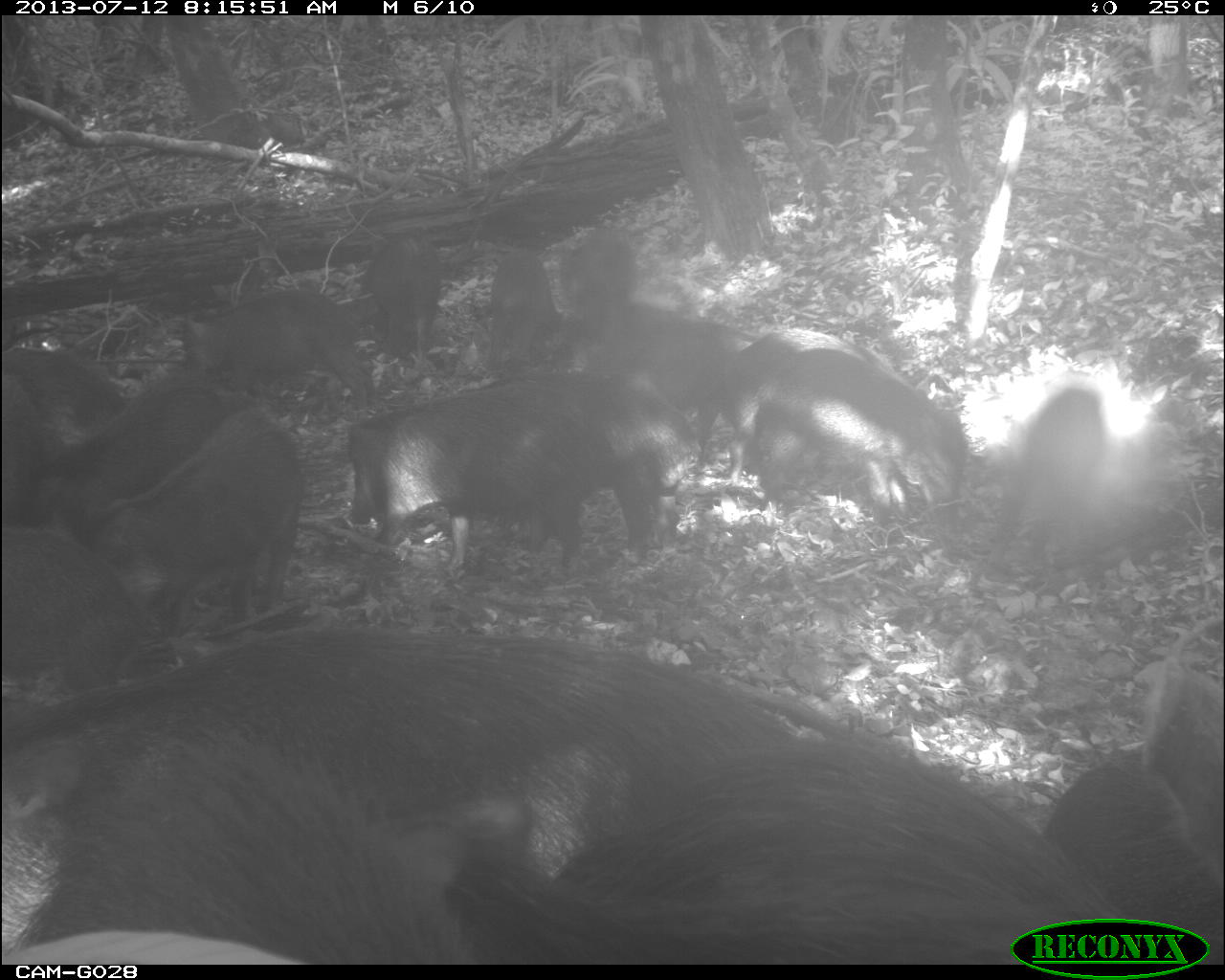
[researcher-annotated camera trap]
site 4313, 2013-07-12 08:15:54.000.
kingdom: Animalia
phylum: Chordata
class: Mammalia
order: Artiodactyla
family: Tayassuidae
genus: Tayassu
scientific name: Tayassu pecari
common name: white-lipped peccary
Tayassu pecari (white-lipped peccary), count 20.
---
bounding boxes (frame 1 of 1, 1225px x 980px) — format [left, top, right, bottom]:
tayassu pecari: [17, 626, 794, 963]; [446, 744, 1128, 965]; [349, 373, 696, 554]; [90, 412, 306, 627]; [344, 397, 582, 572]; [1042, 761, 1225, 965]; [758, 347, 968, 524]; [40, 384, 225, 532]; [720, 330, 900, 482]; [2, 525, 150, 697]; [5, 696, 100, 946]; [578, 318, 740, 449]; [1143, 612, 1225, 862]; [179, 294, 370, 395]; [1002, 388, 1105, 565]; [365, 231, 442, 371]; [3, 345, 107, 443]; [484, 251, 560, 365]; [563, 233, 636, 335]; [3, 372, 47, 518]